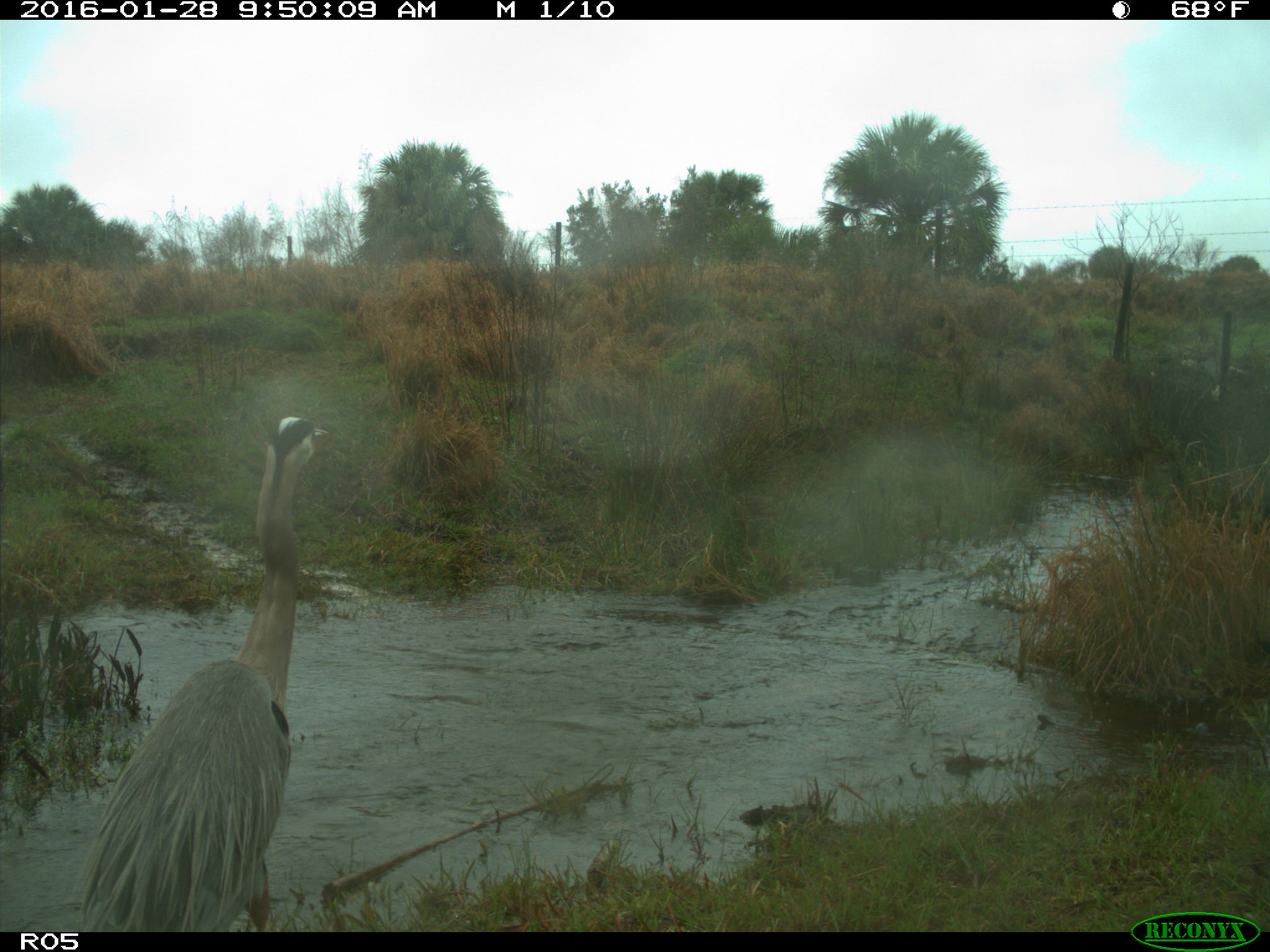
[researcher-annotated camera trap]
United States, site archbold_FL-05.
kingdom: Animalia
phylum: Chordata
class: Aves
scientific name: Aves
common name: birds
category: unidentified bird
Unidentified bird (birds) (Aves).